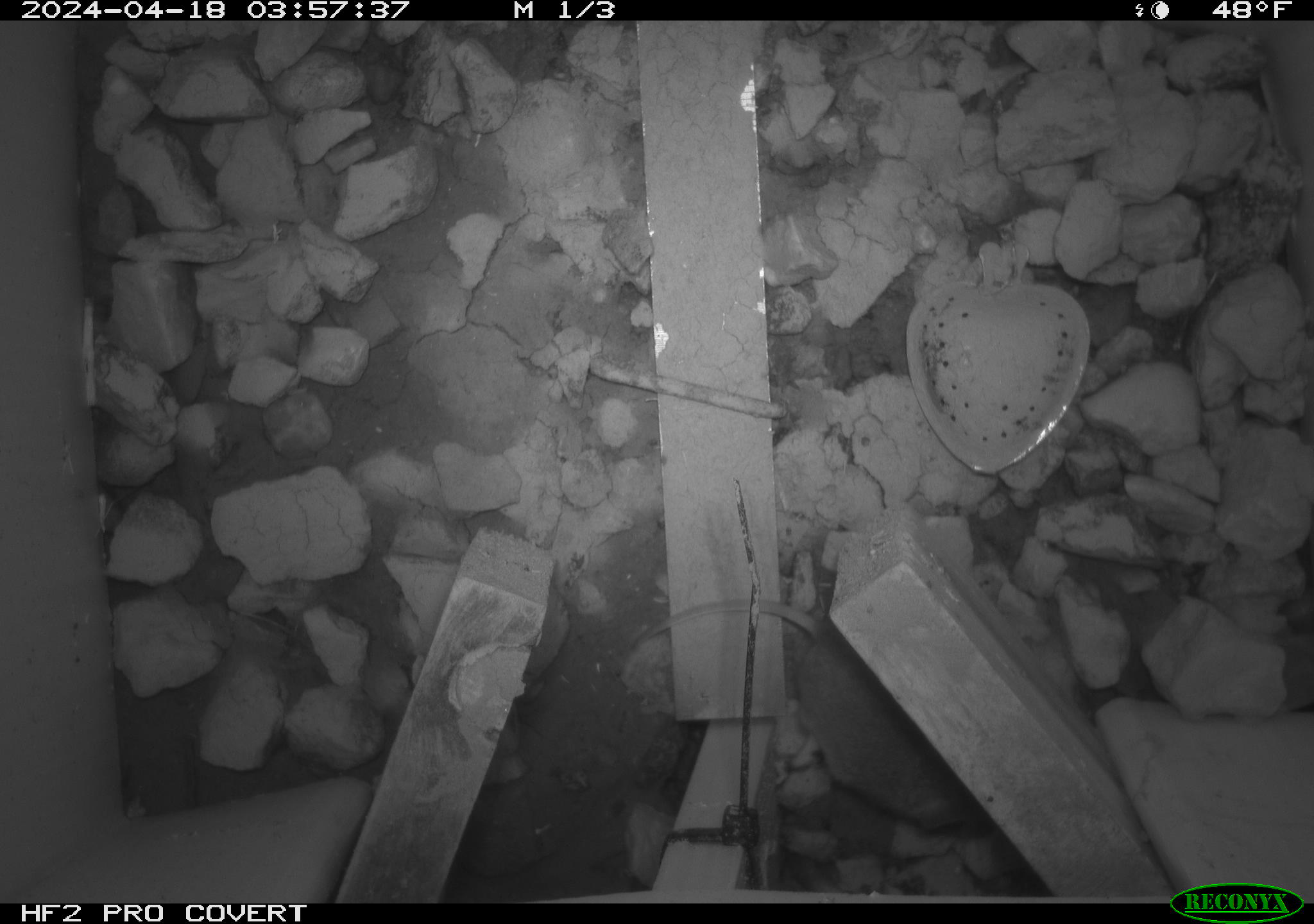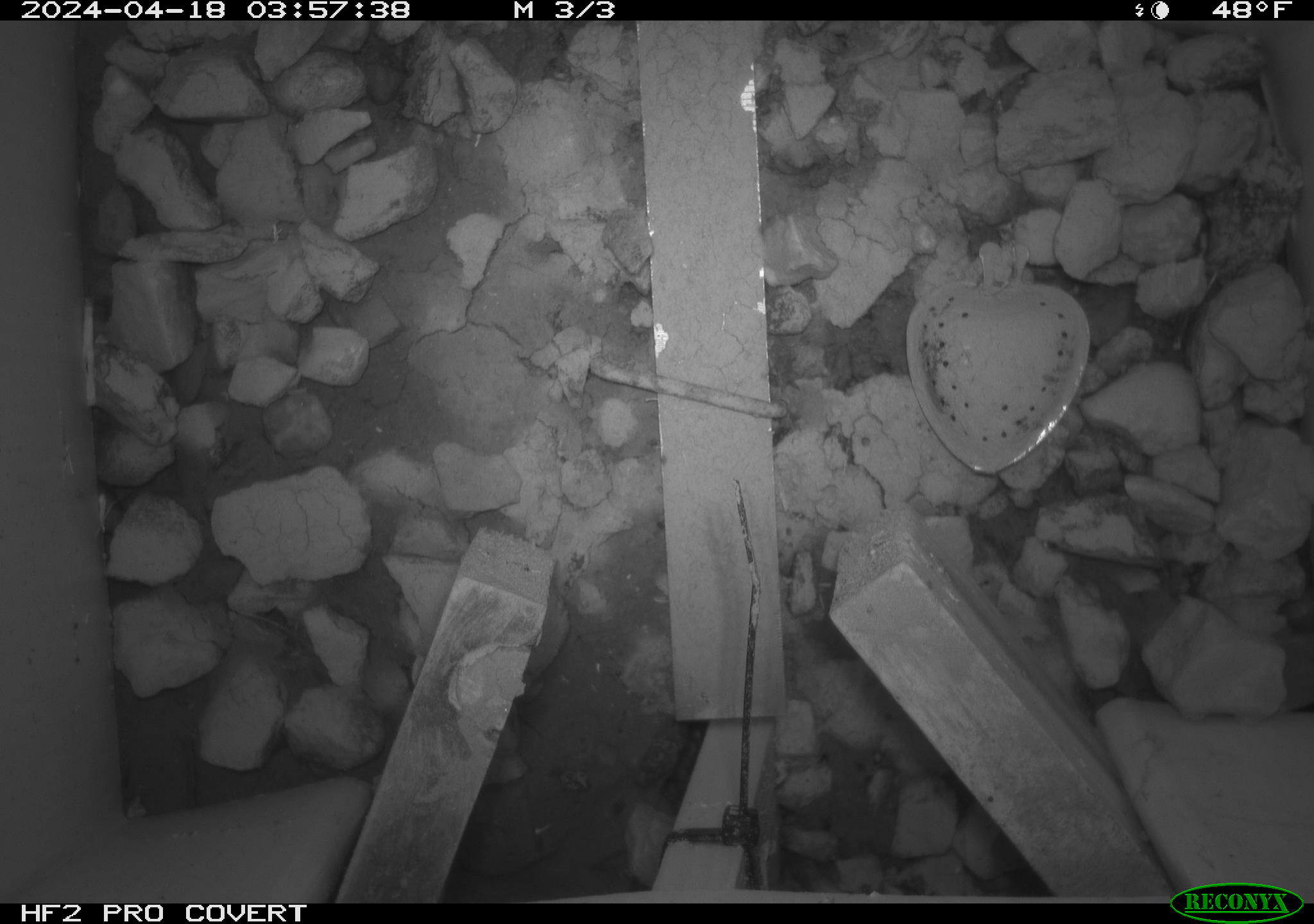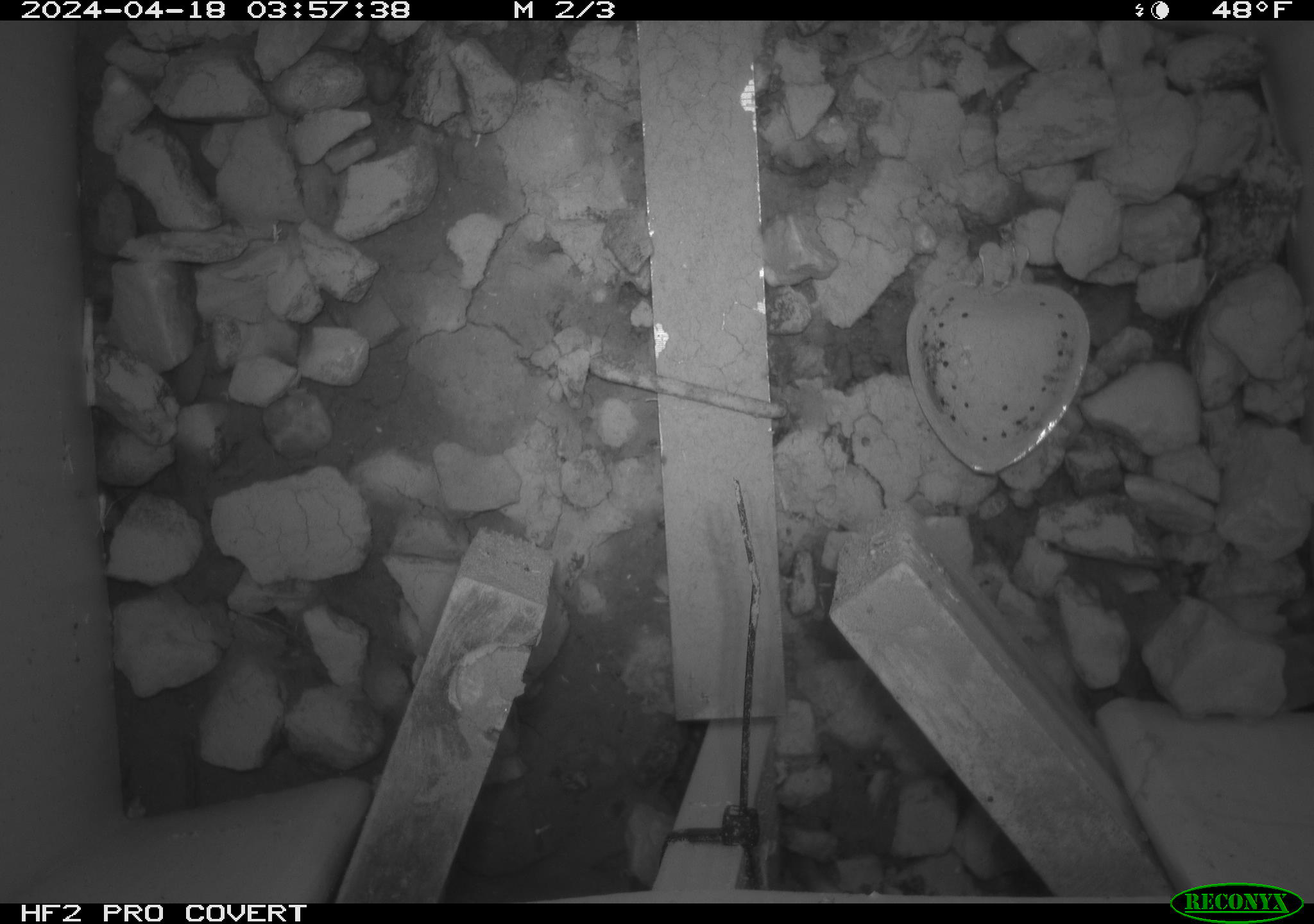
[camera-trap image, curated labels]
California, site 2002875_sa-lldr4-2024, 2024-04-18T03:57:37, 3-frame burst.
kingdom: Animalia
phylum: Chordata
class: Mammalia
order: Rodentia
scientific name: Rodentia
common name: mouse species